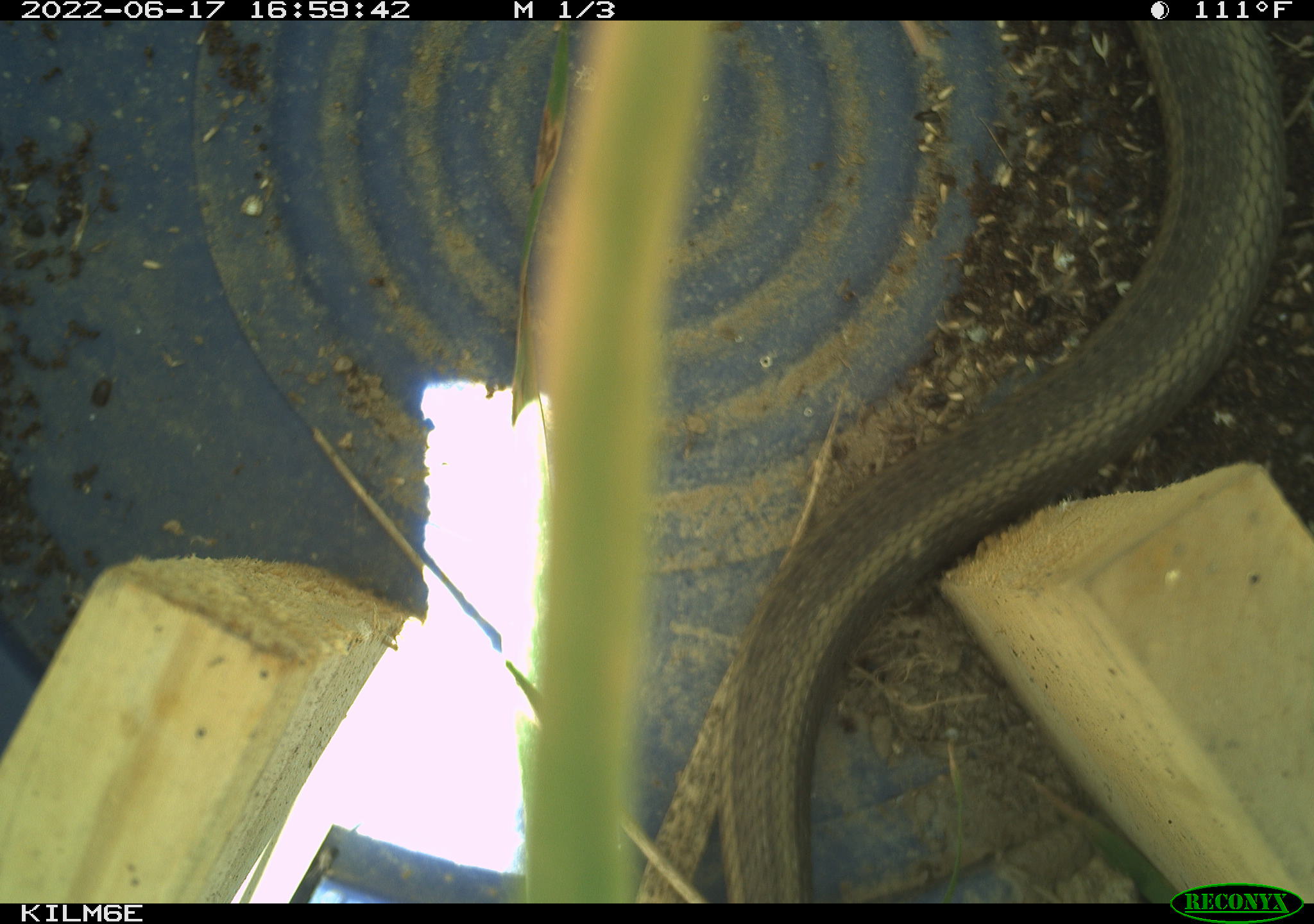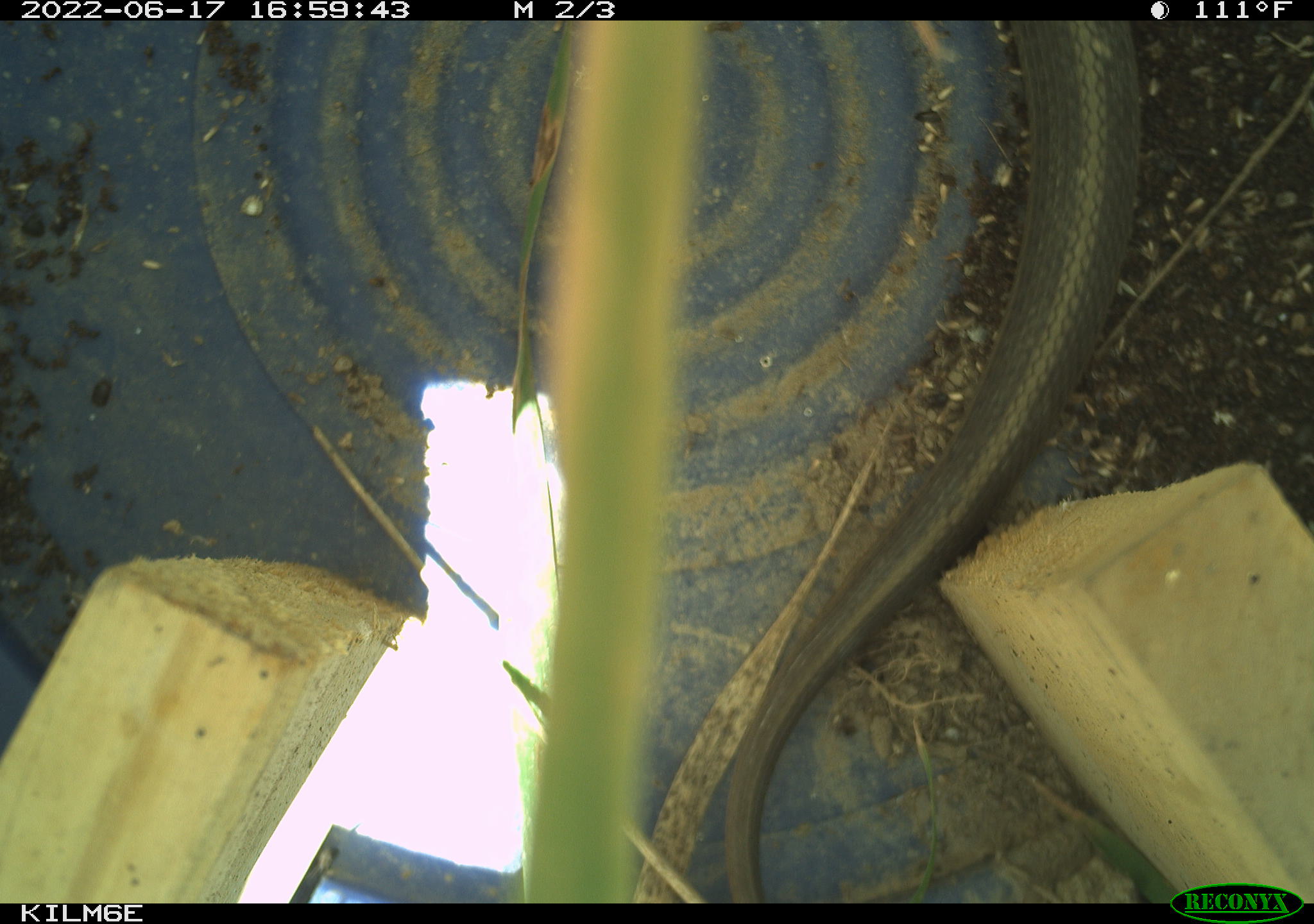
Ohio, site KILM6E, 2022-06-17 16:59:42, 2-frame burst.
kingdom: Animalia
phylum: Chordata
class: Reptilia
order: Squamata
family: Colubridae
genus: Thamnophis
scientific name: Thamnophis sirtalis sirtalis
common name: eastern gartersnake